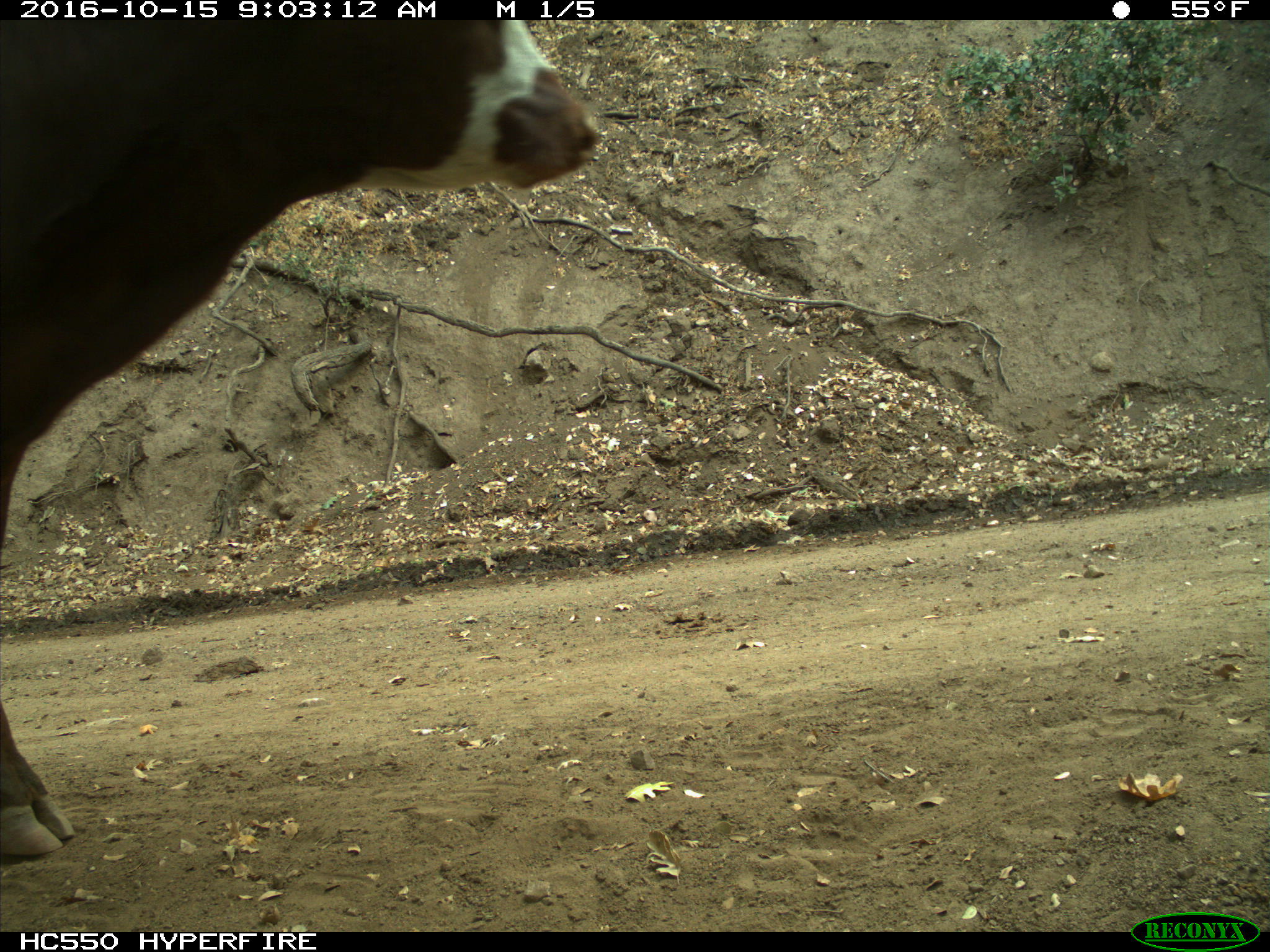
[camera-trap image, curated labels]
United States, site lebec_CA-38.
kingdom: Animalia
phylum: Chordata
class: Mammalia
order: Artiodactyla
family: Bovidae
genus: Bos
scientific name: Bos taurus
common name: domestic cow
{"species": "Bos taurus (domestic cow)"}